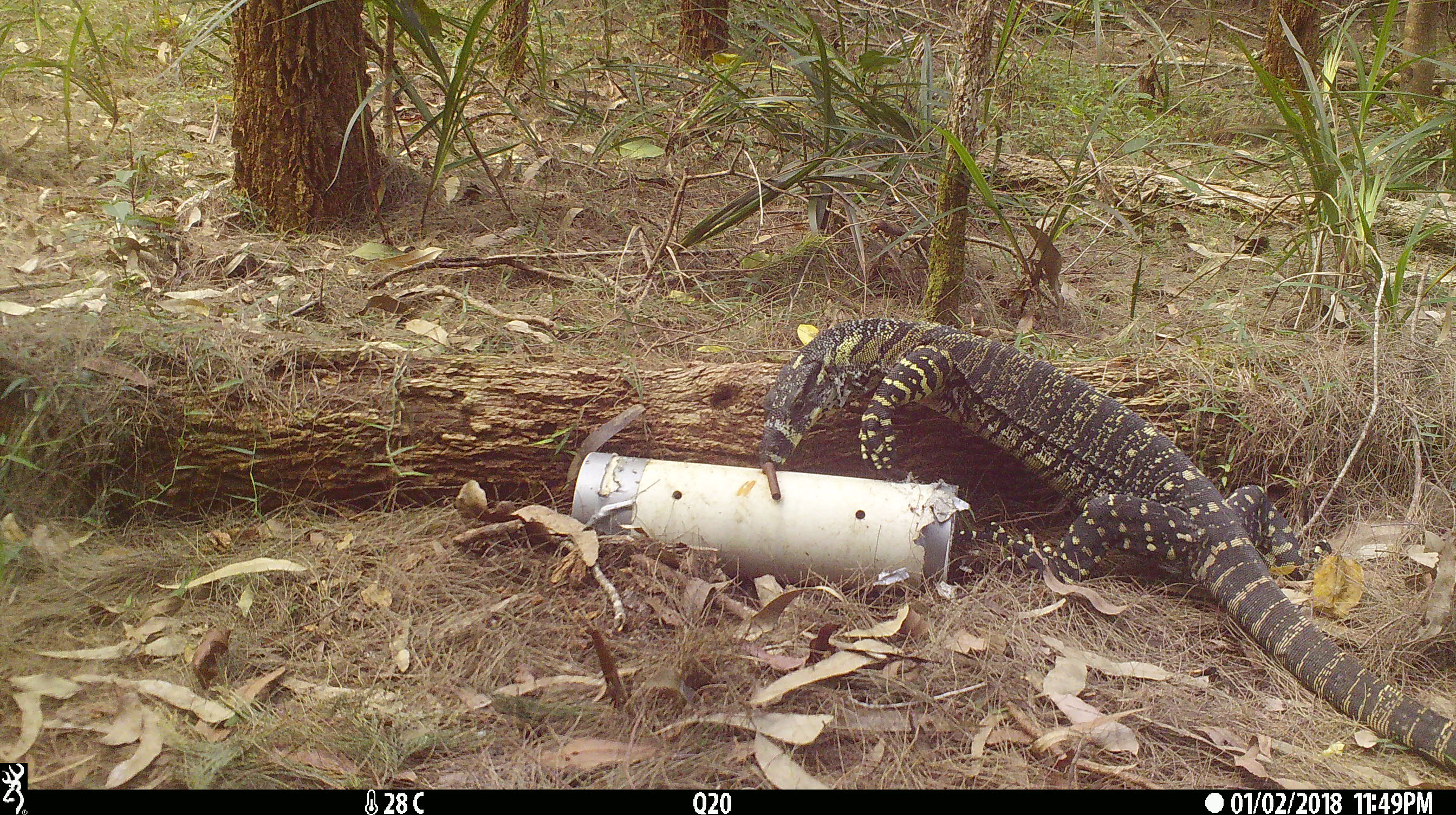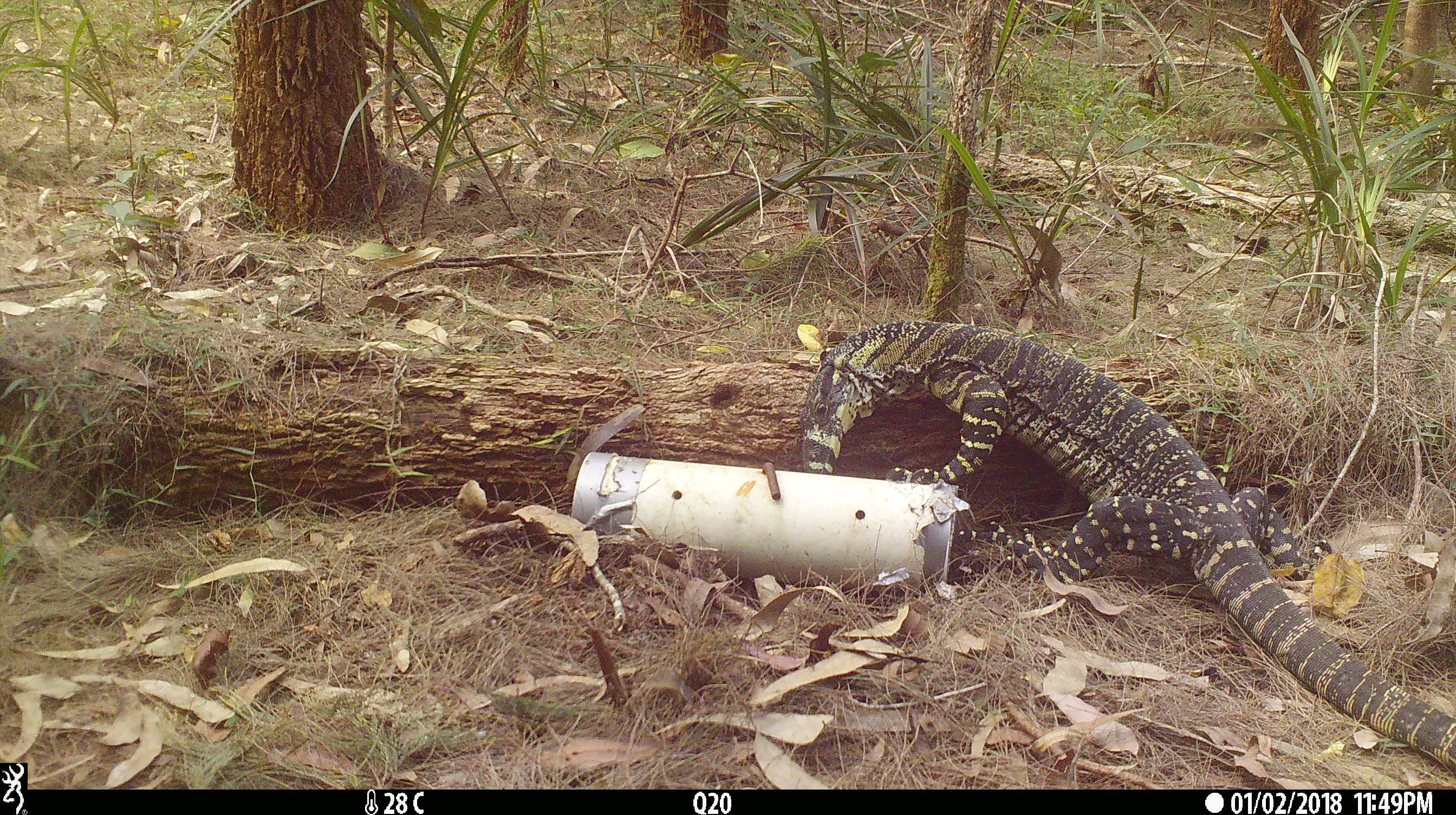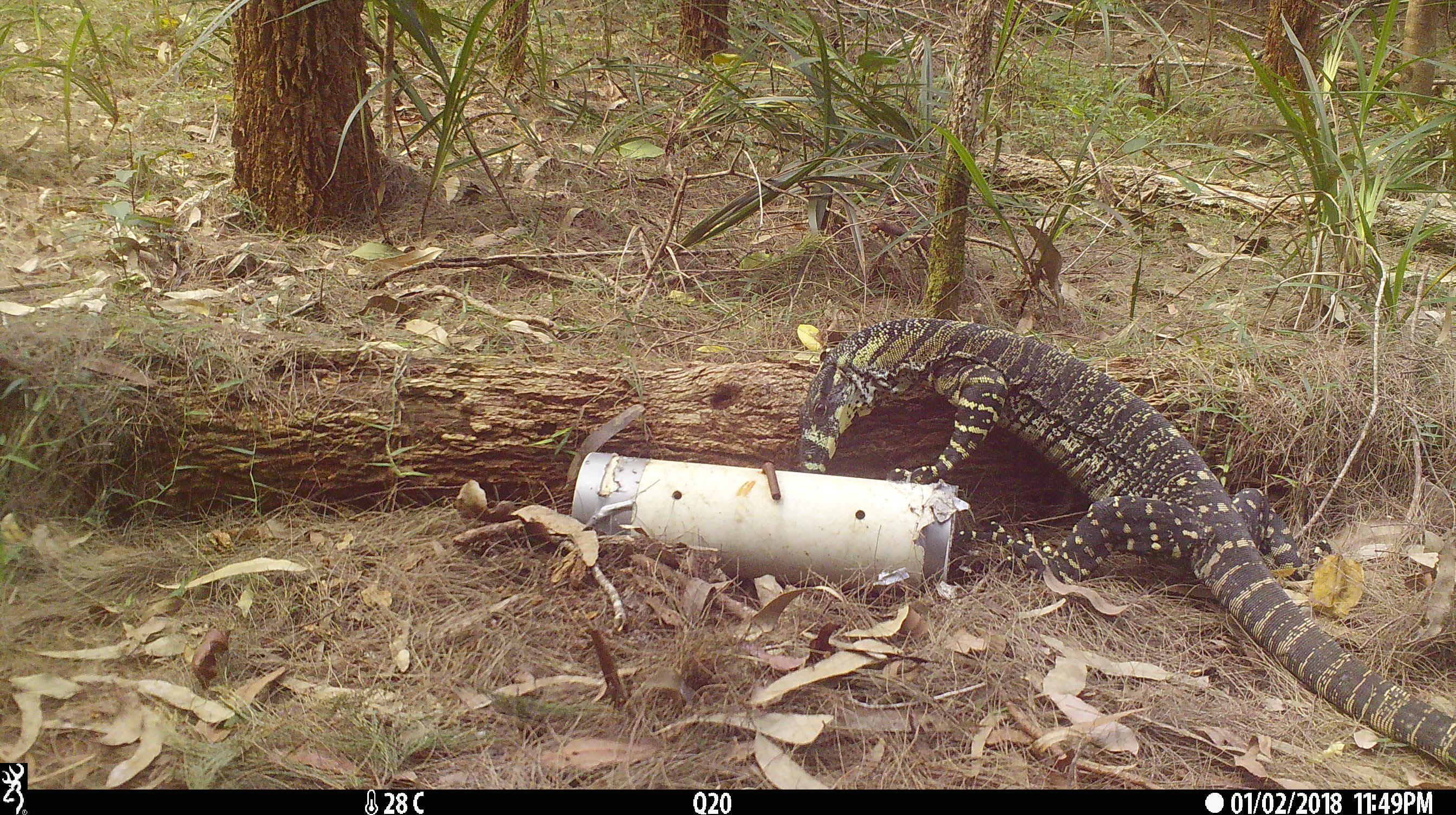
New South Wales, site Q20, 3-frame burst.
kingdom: Animalia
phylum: Chordata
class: Reptilia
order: Squamata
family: Varanidae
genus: Varanus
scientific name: Varanus varius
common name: lace monitor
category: goanna